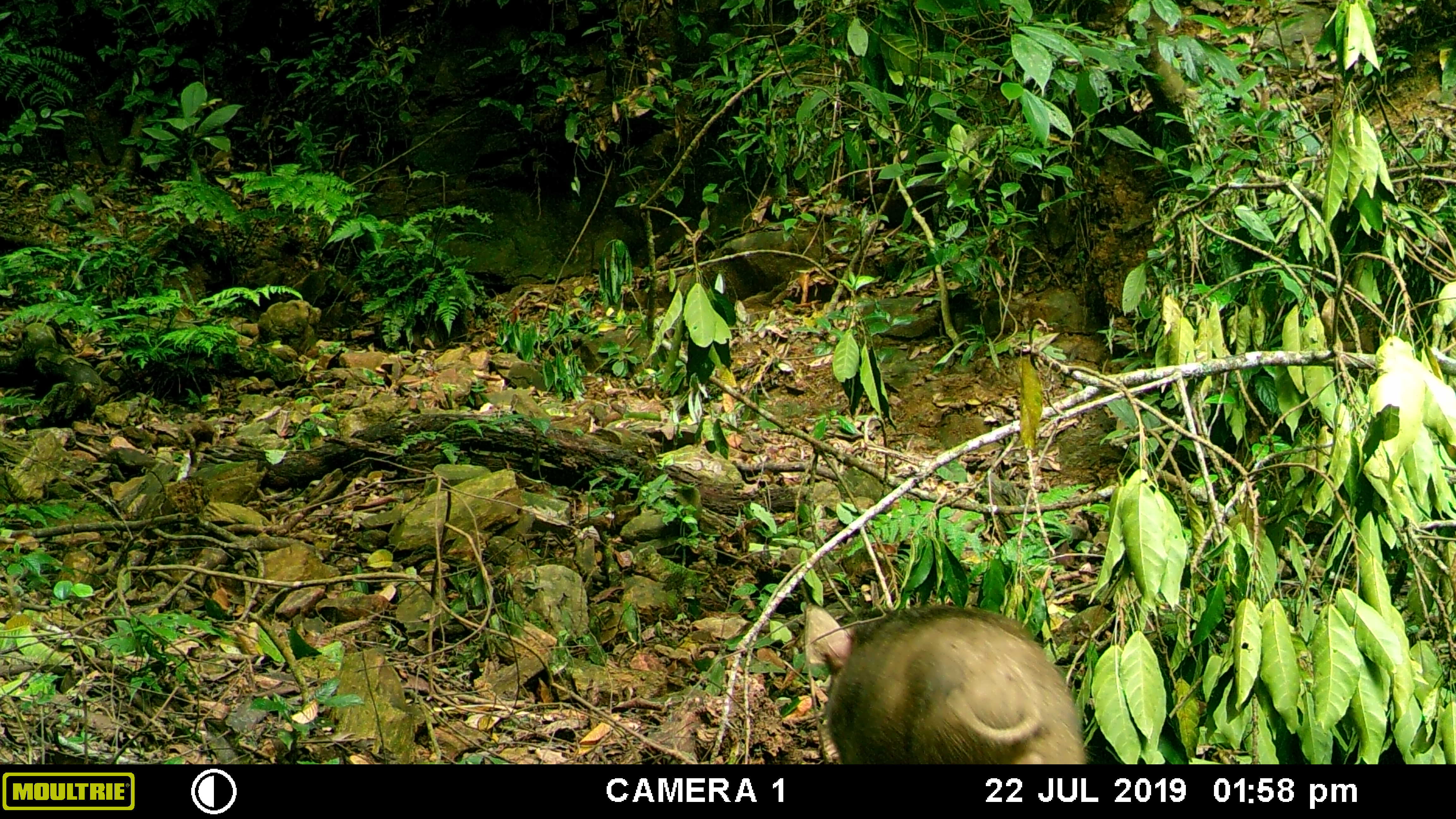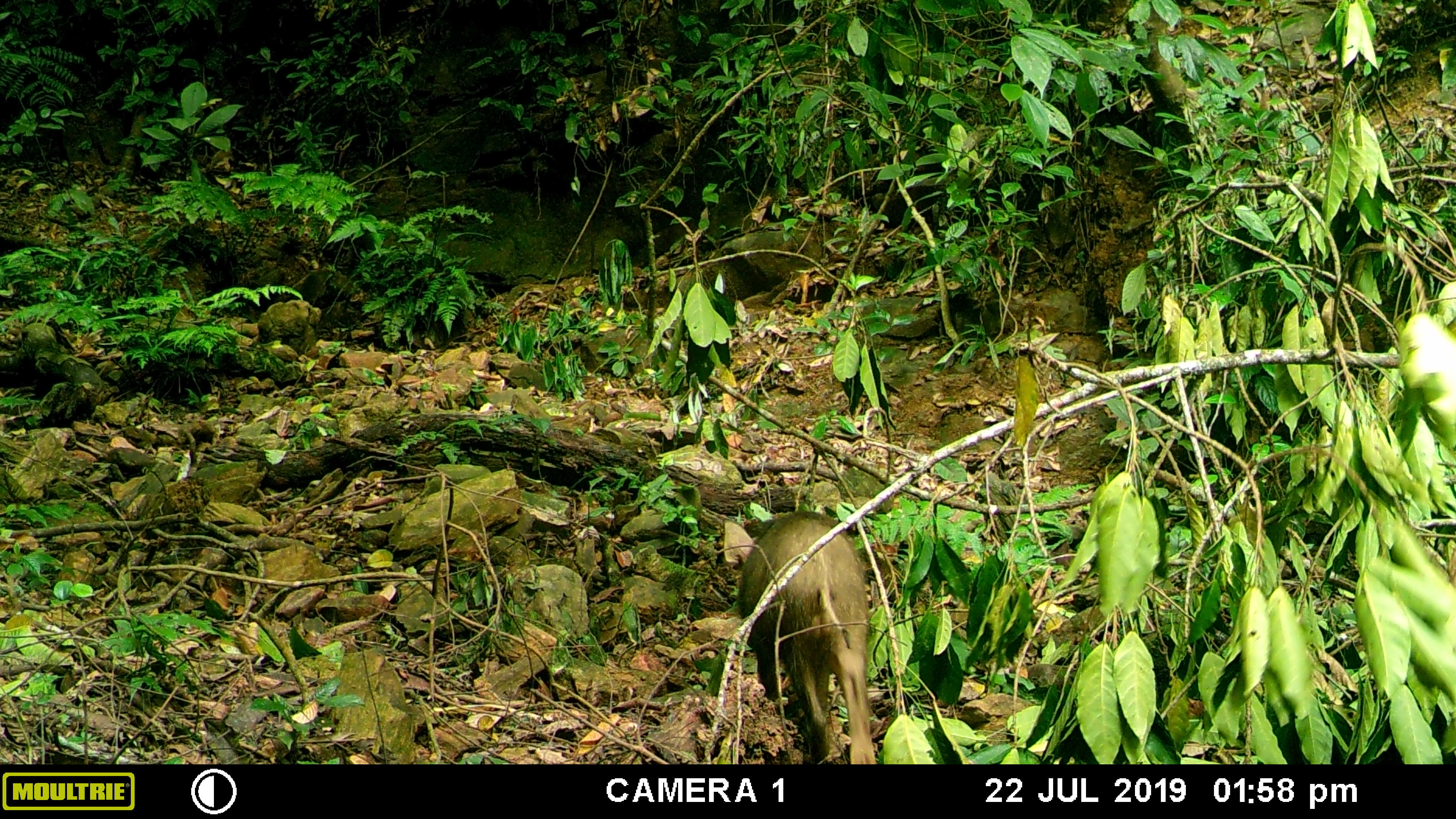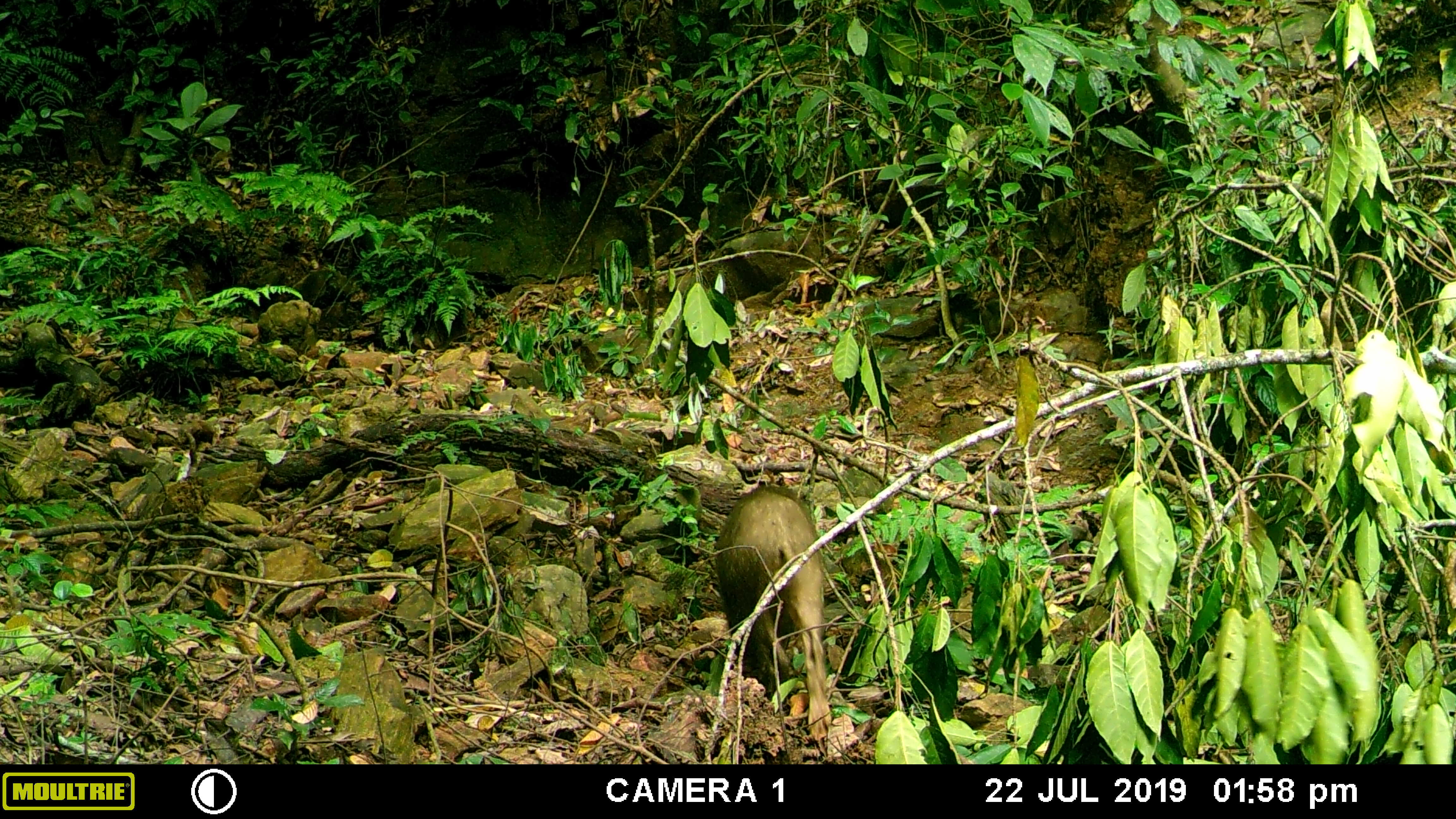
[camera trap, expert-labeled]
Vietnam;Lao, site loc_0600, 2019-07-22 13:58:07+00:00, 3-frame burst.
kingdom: Animalia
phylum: Chordata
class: Mammalia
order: Artiodactyla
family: Suidae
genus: Sus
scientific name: Sus scrofa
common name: eurasian wild pig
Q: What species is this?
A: Eurasian wild pig (Sus scrofa).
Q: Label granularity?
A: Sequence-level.